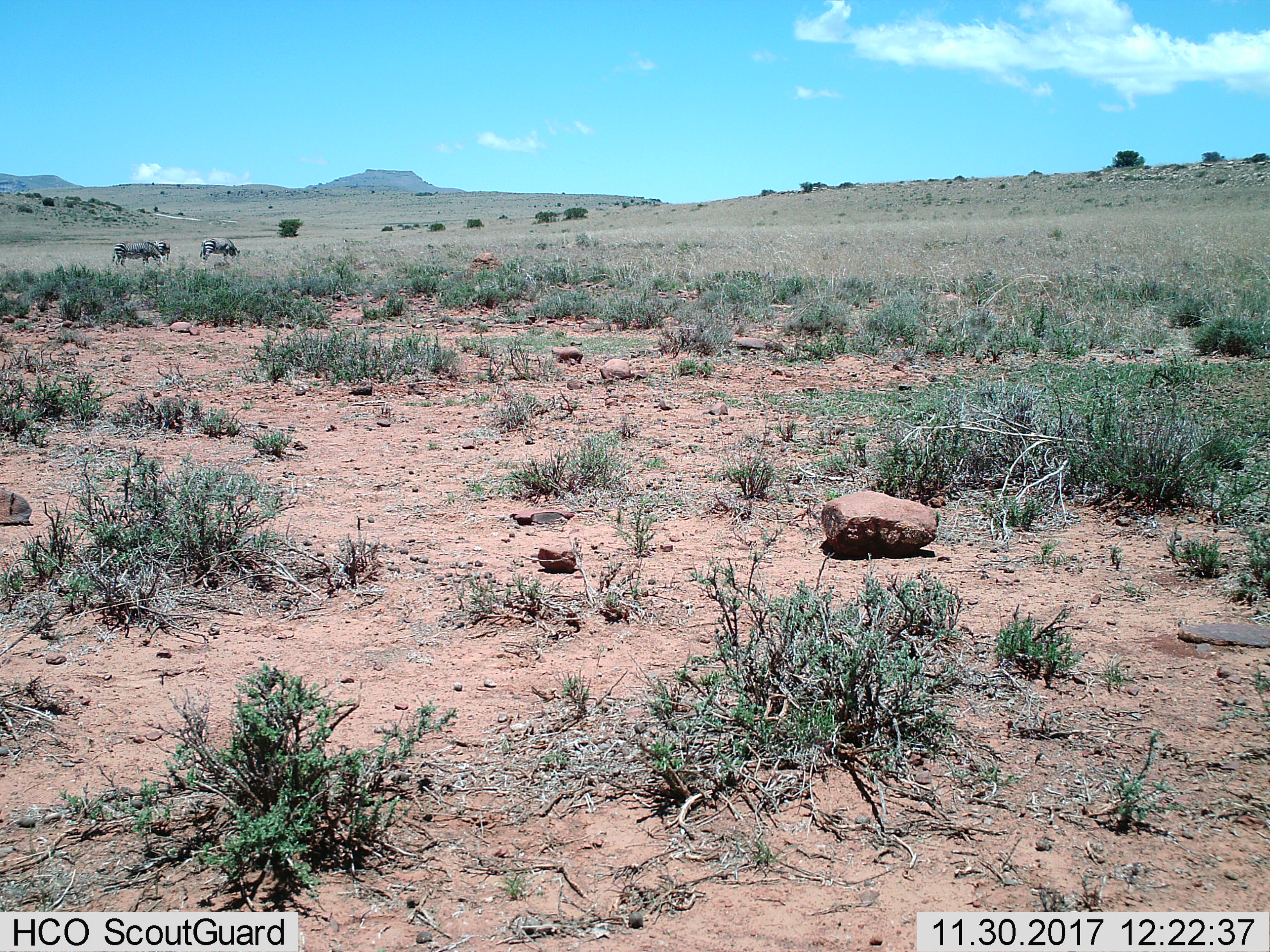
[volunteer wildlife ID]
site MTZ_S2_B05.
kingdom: Animalia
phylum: Chordata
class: Mammalia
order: Perissodactyla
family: Equidae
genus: Equus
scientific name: Equus zebra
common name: mountain zebra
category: zebramountain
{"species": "zebramountain (mountain zebra) (Equus zebra)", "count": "3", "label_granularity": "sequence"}